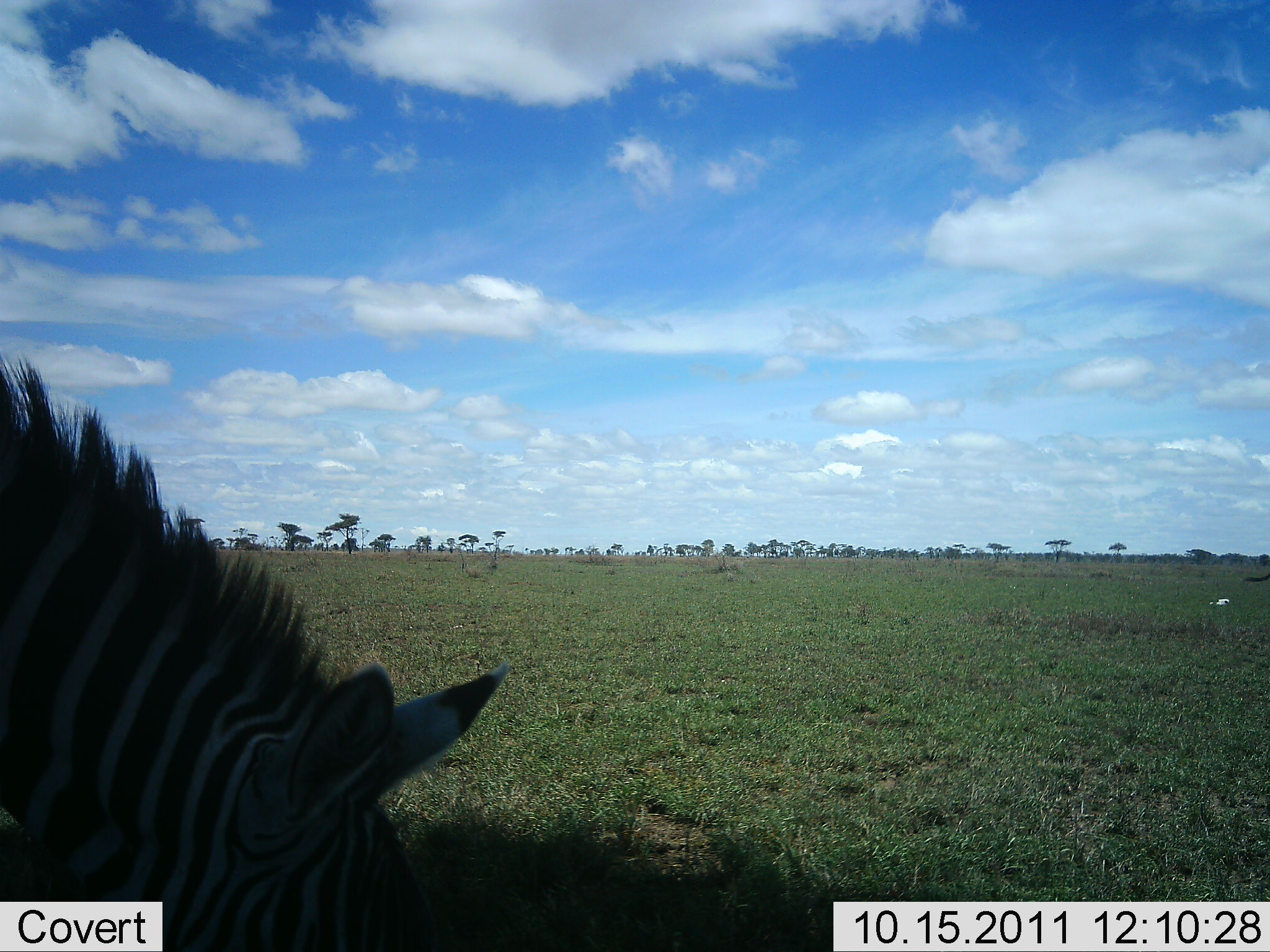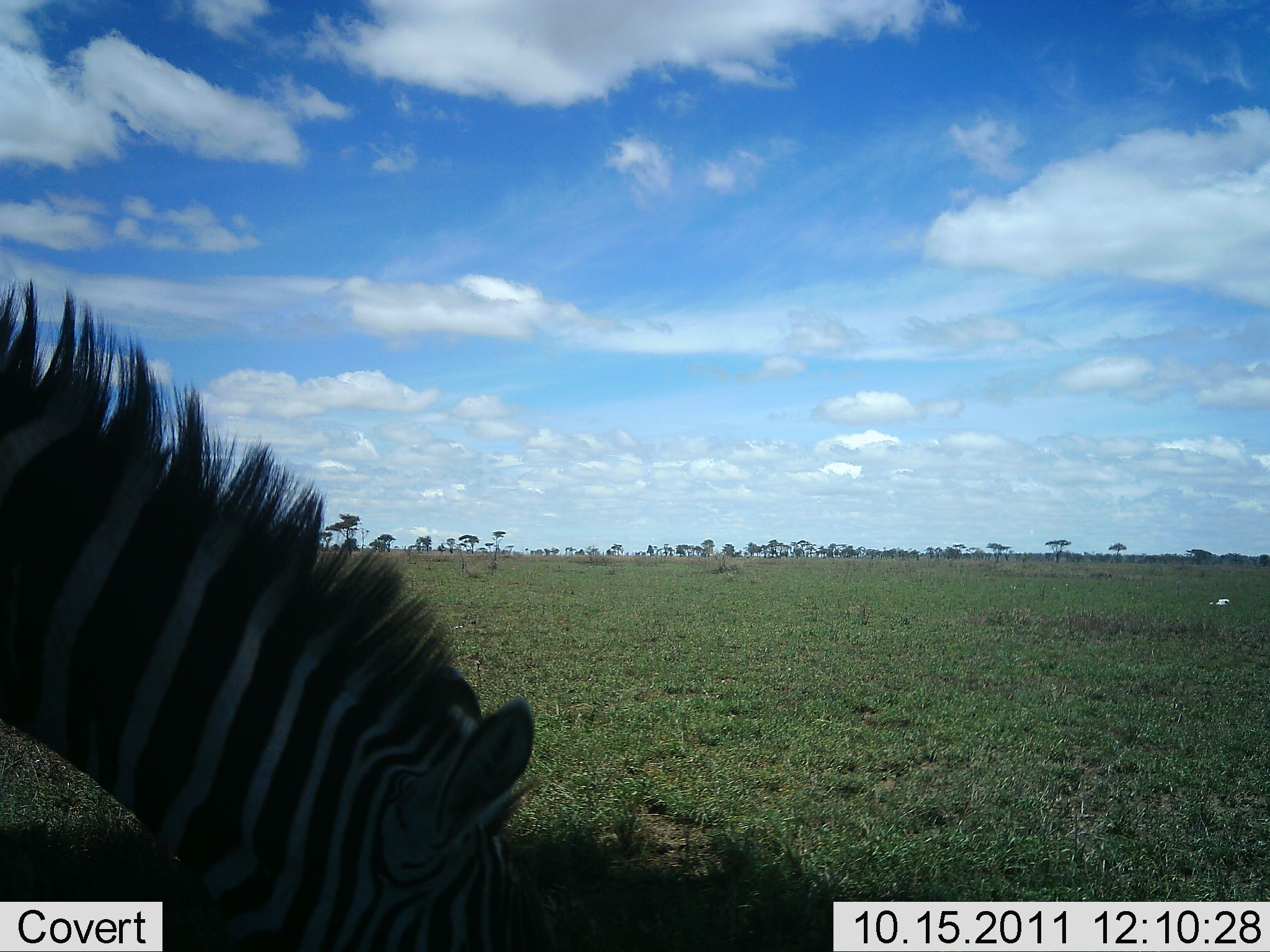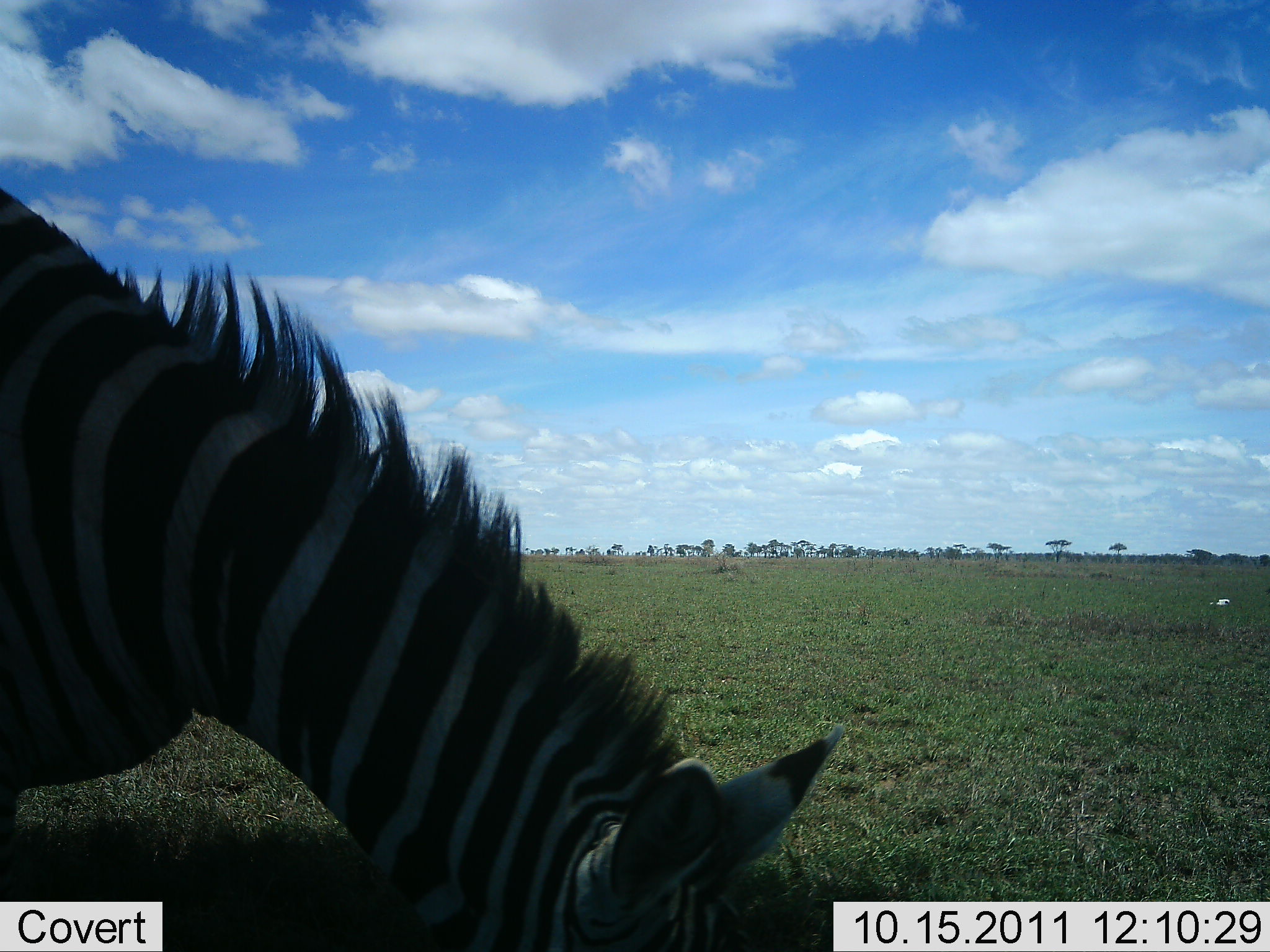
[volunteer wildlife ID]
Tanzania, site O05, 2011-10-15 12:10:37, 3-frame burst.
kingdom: Animalia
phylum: Chordata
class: Mammalia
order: Perissodactyla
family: Equidae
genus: Equus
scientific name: Equus quagga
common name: plains zebra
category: zebra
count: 1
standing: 14%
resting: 0%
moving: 7%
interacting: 0%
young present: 0%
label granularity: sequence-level